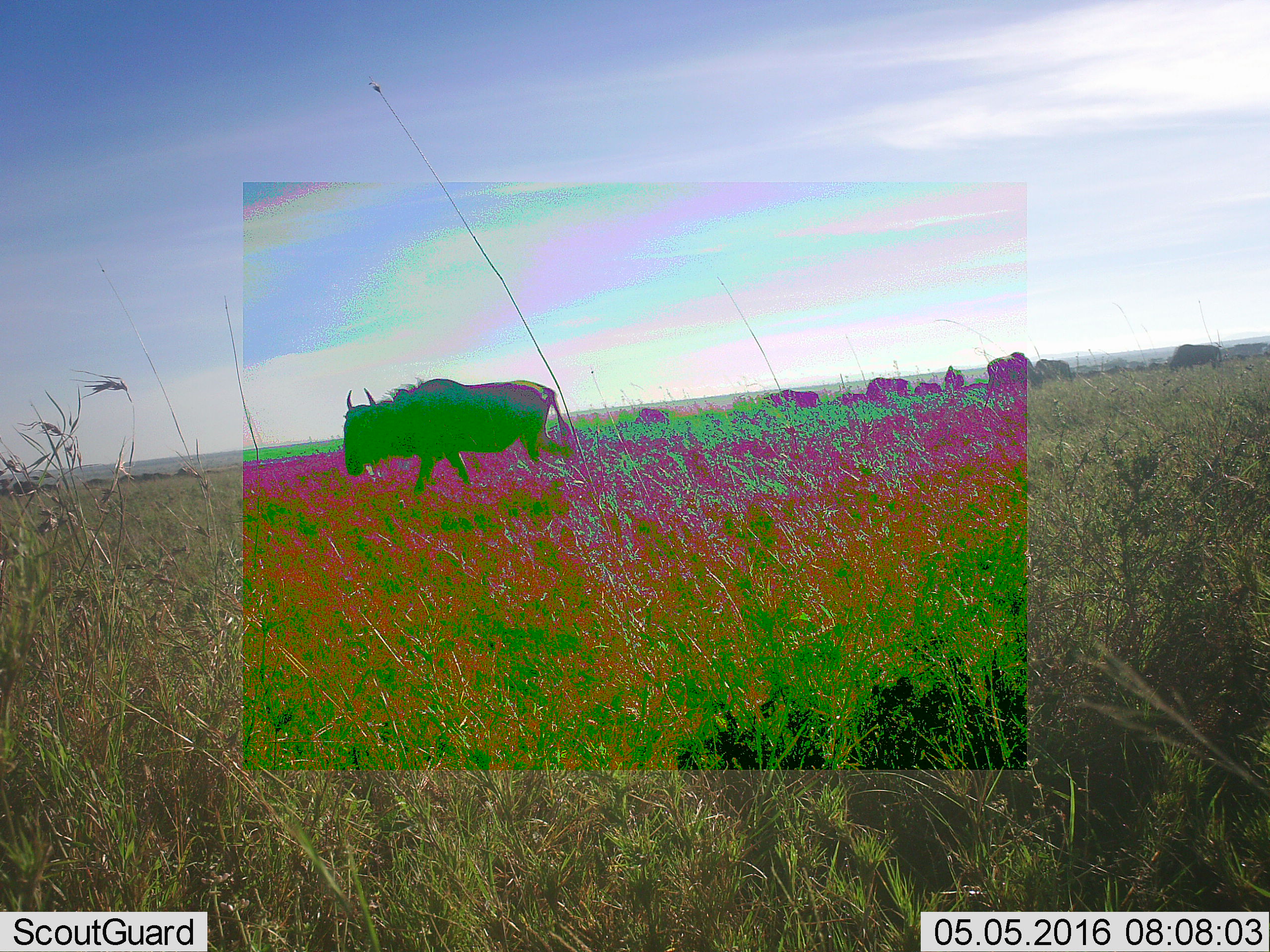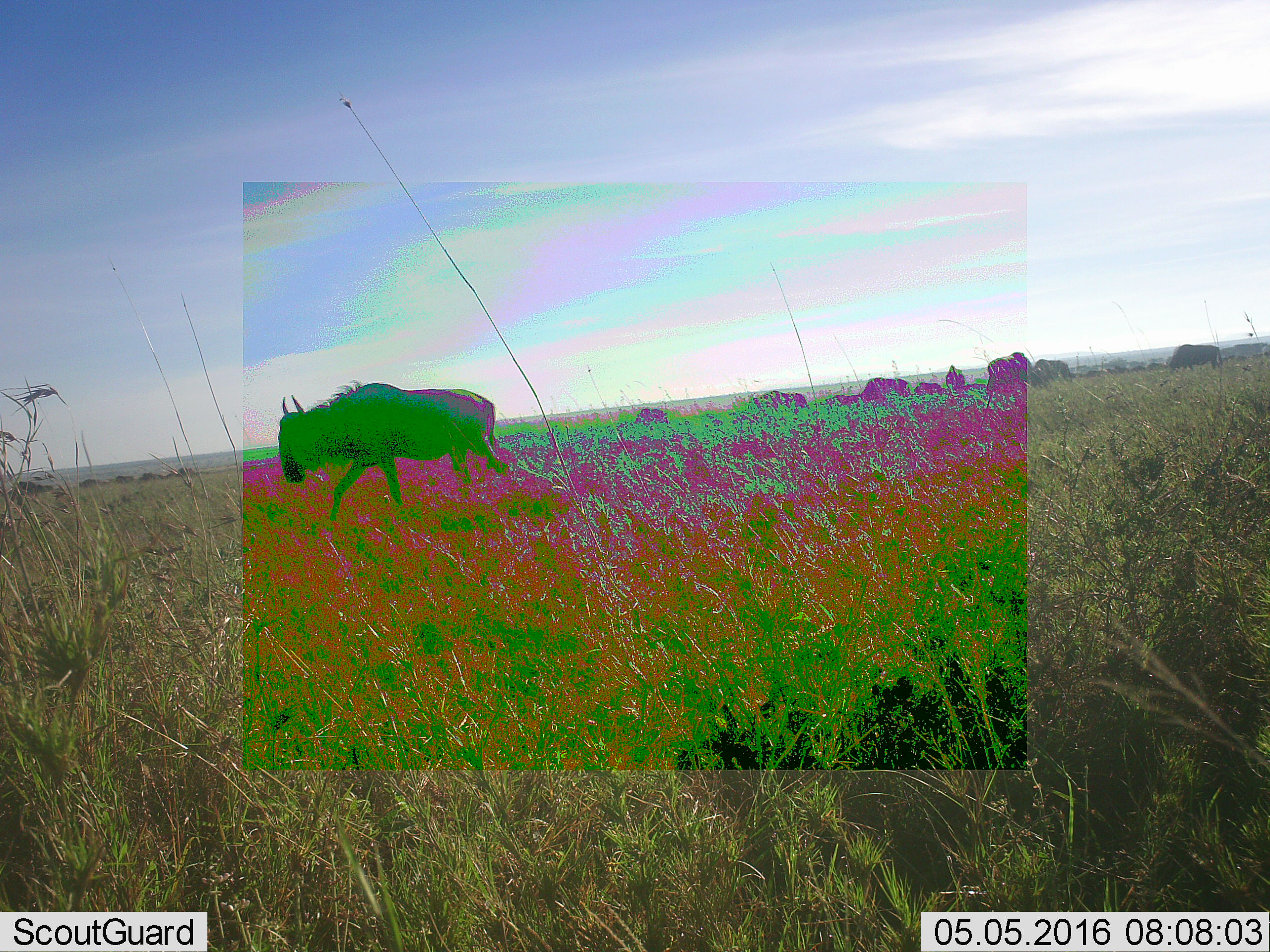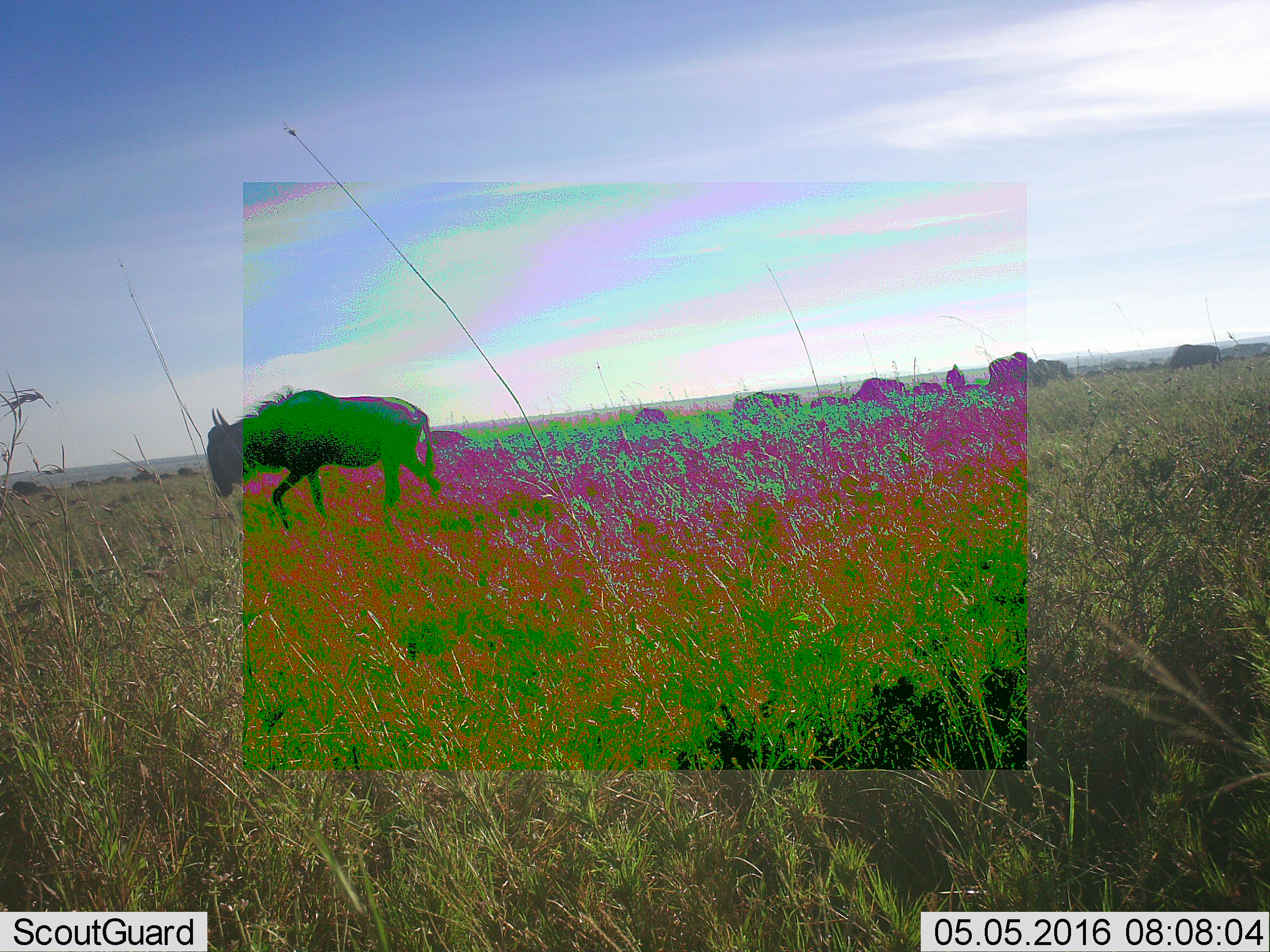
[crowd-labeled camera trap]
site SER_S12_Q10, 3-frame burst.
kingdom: Animalia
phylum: Chordata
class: Mammalia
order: Artiodactyla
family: Bovidae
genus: Connochaetes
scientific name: Connochaetes taurinus taurinus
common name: blue wildebeest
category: wildebeestblue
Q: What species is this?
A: Wildebeestblue (blue wildebeest) (Connochaetes taurinus taurinus).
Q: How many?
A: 10.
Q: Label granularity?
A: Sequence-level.